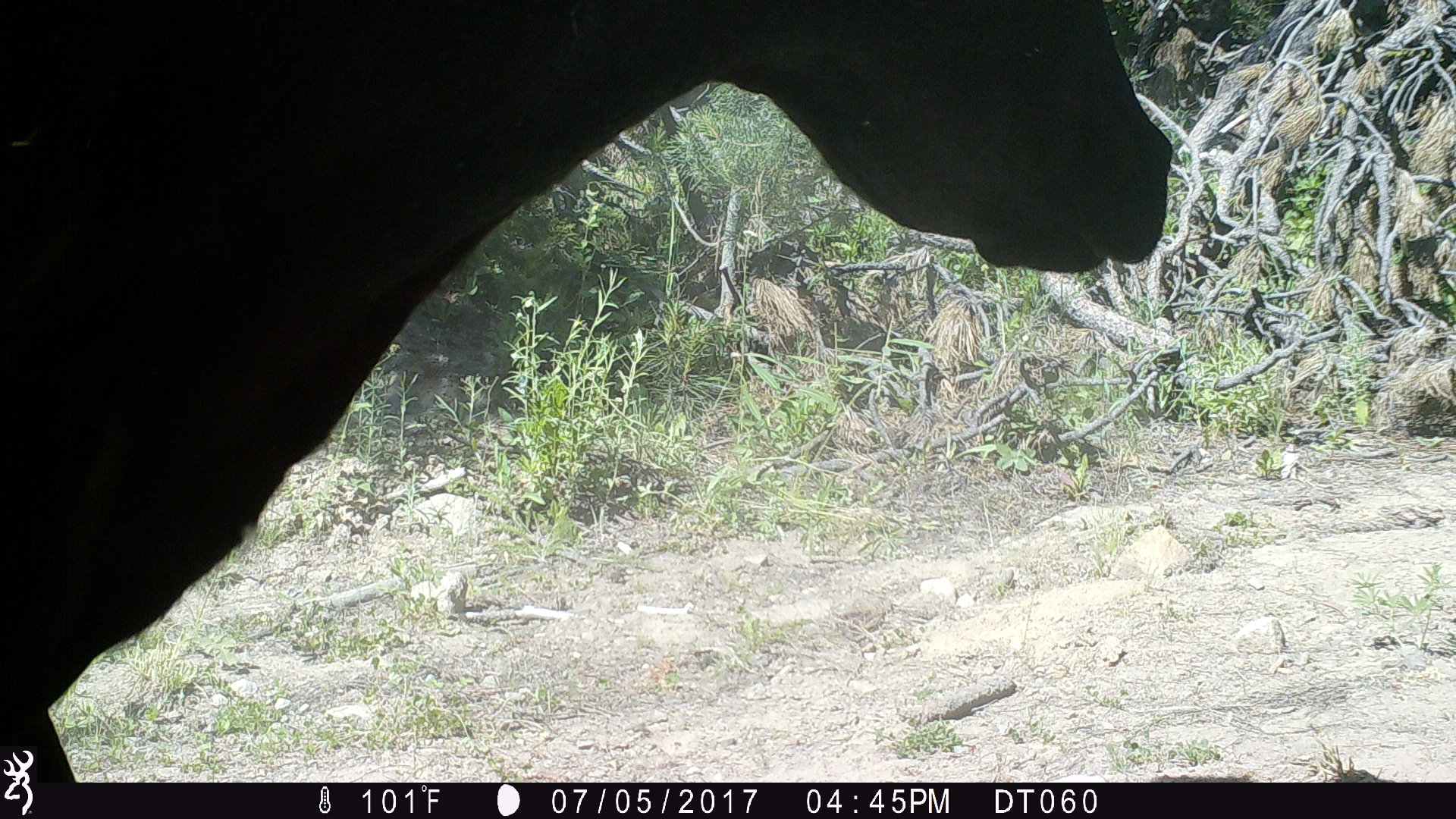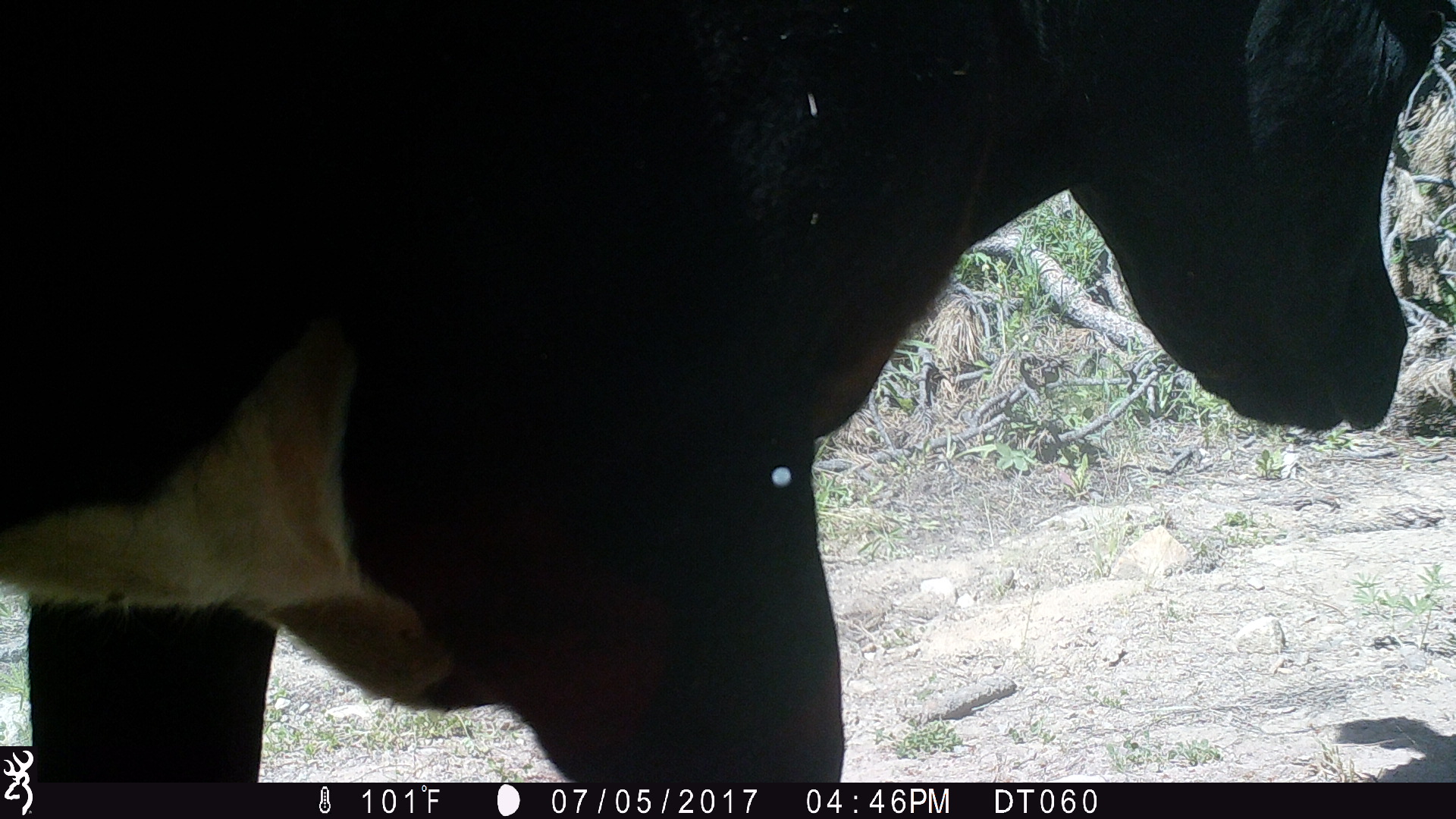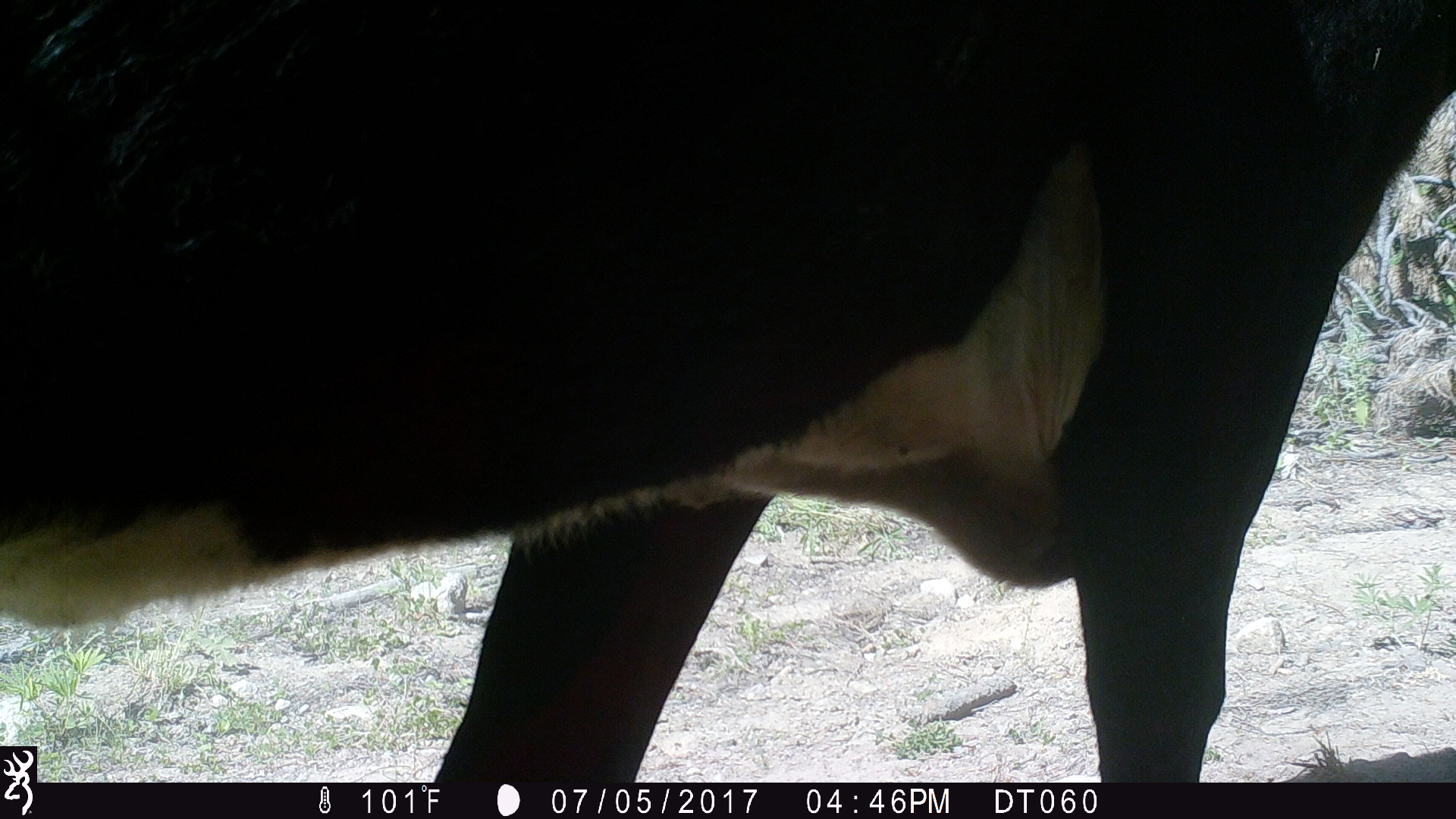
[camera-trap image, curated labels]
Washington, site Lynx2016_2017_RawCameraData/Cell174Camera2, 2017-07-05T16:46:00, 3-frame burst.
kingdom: Animalia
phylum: Chordata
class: Mammalia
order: Artiodactyla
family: Bovidae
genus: Bos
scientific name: Bos taurus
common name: domestic cattle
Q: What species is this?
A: Domestic cattle (Bos taurus).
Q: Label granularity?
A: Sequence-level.